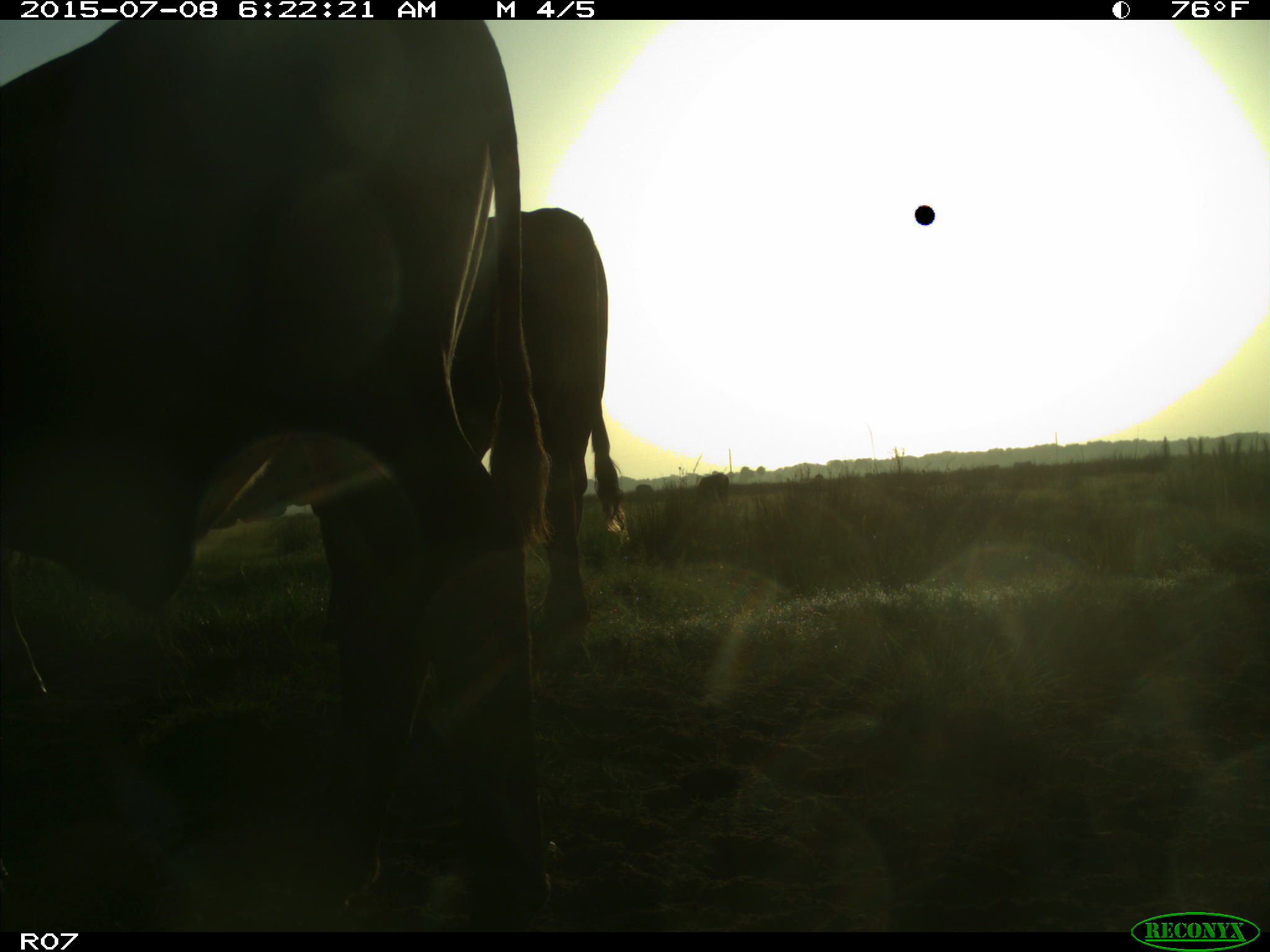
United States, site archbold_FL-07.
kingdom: Animalia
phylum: Chordata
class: Mammalia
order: Artiodactyla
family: Bovidae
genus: Bos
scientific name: Bos taurus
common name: domestic cow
Bos taurus (domestic cow).